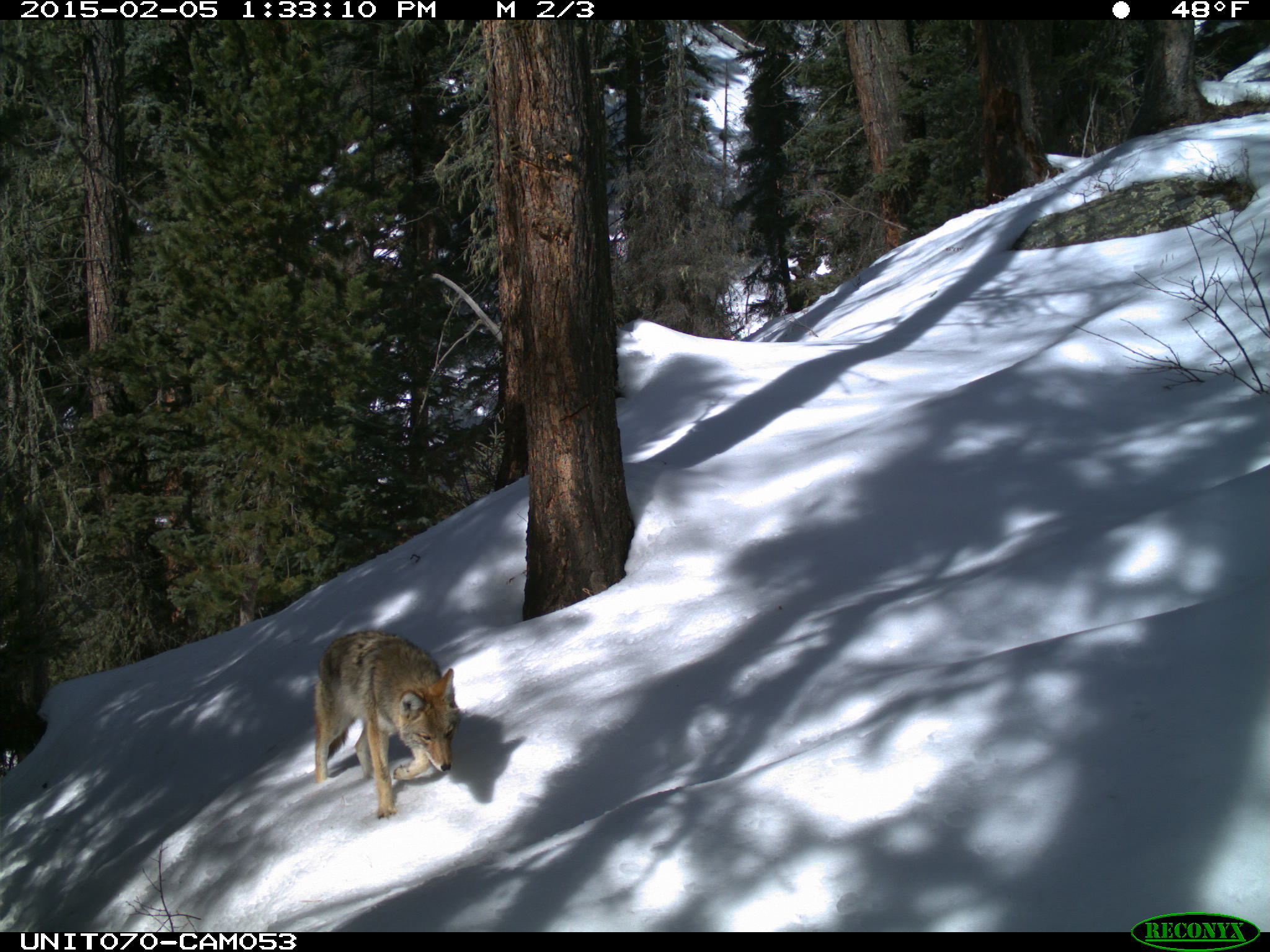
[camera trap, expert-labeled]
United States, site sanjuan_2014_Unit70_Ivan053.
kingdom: Animalia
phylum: Chordata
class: Mammalia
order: Carnivora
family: Canidae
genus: Canis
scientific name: Canis latrans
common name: coyote